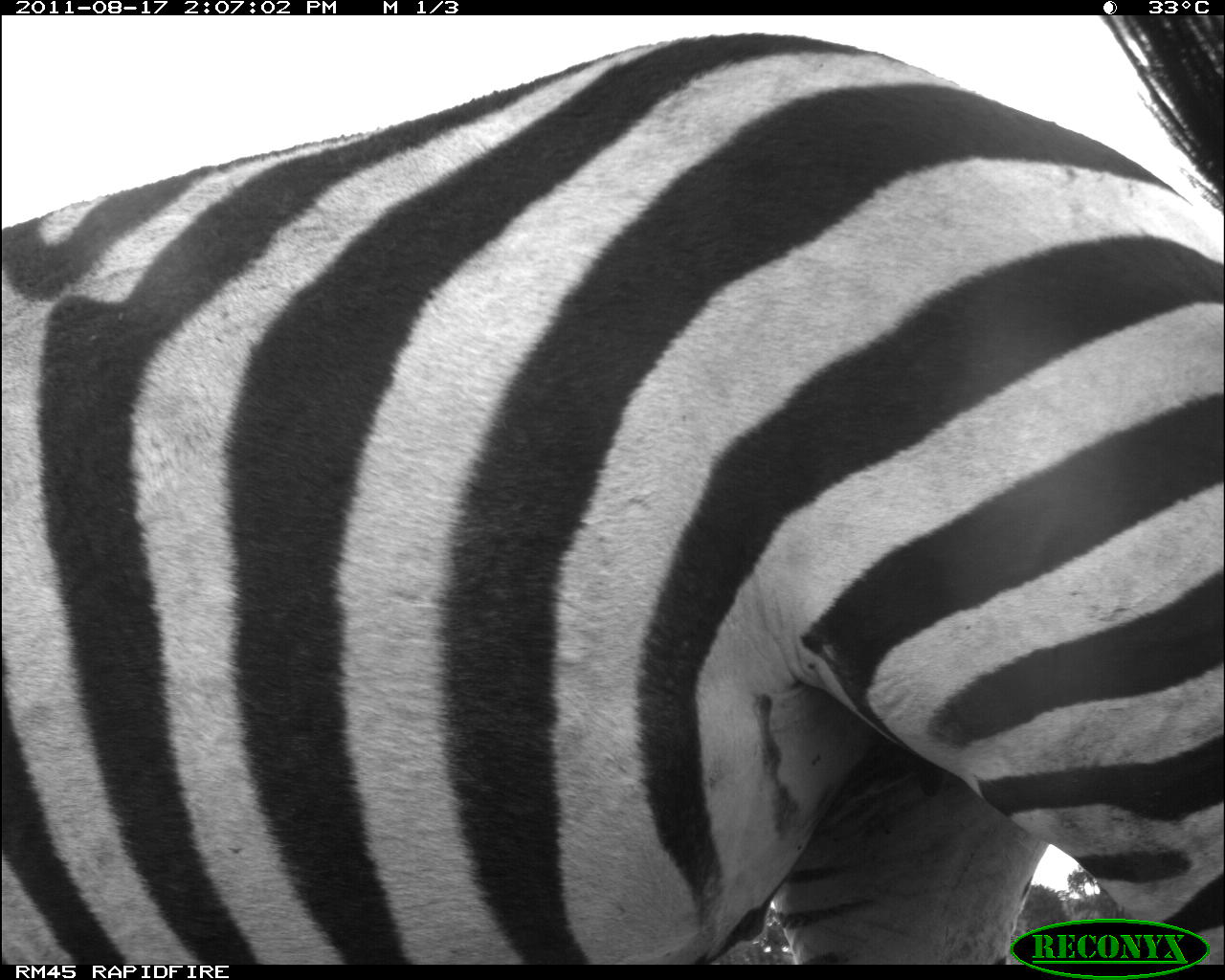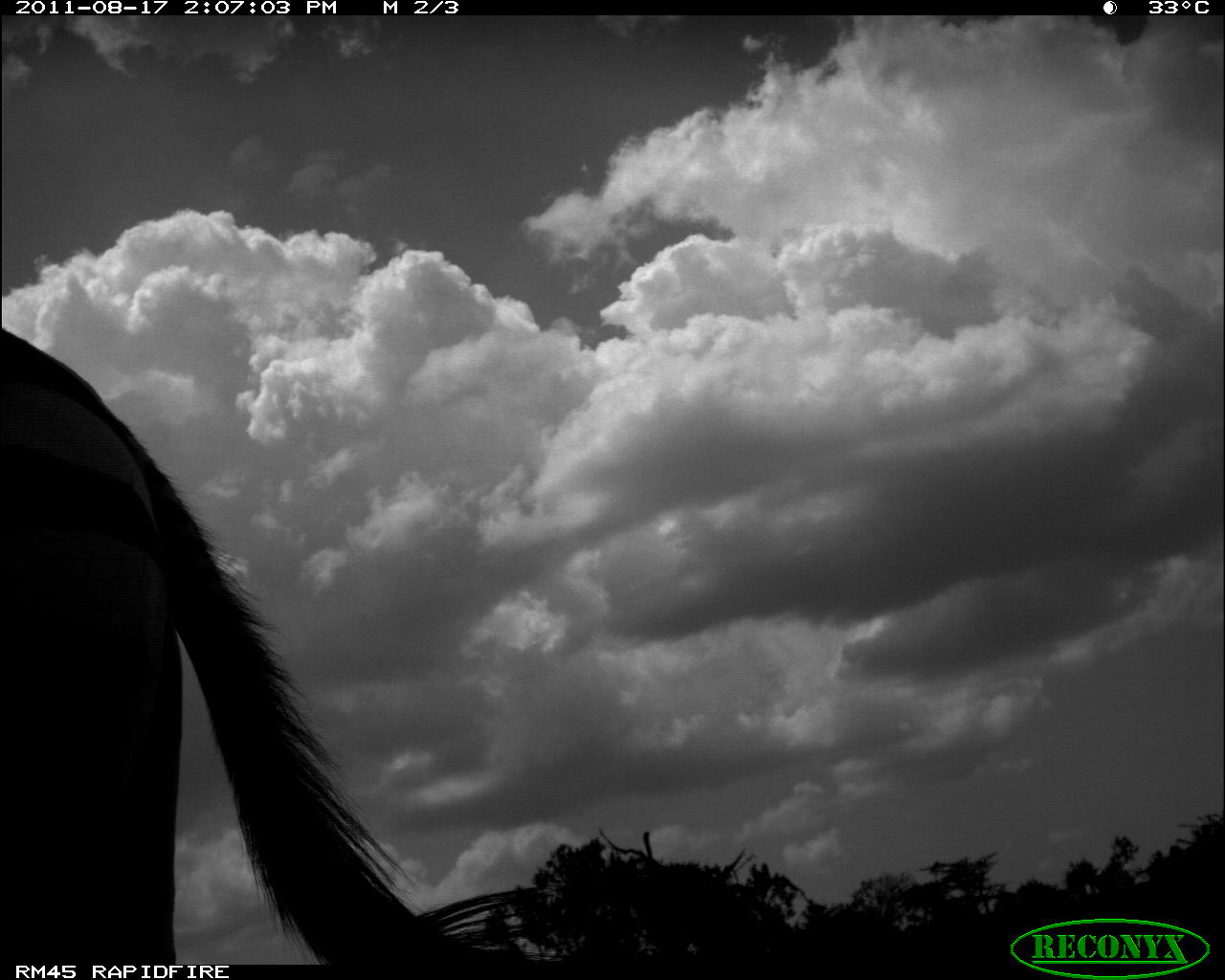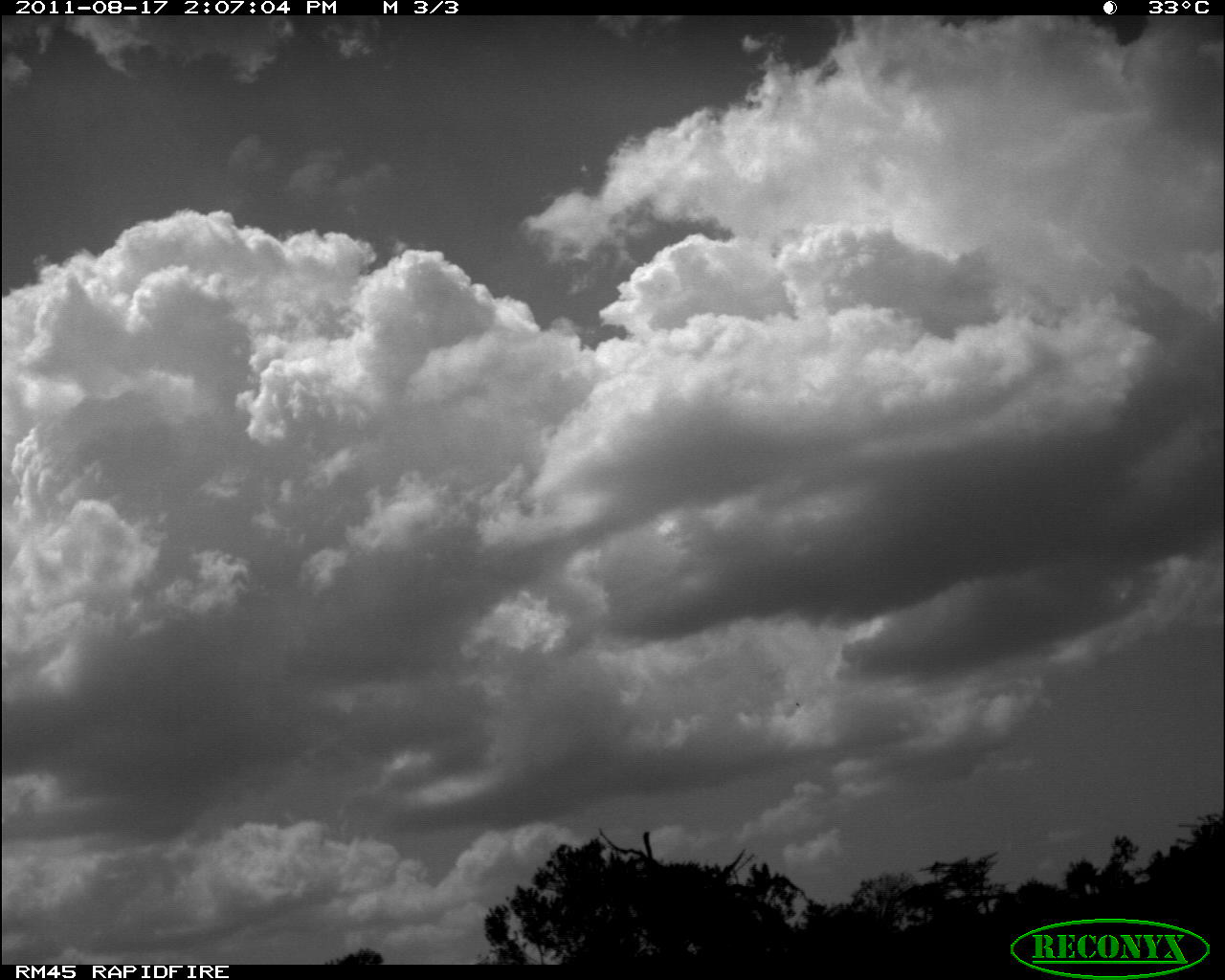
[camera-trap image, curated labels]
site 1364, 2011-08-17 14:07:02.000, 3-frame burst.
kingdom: Animalia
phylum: Chordata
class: Mammalia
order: Perissodactyla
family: Equidae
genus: Equus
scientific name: Equus quagga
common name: plains zebra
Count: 1.